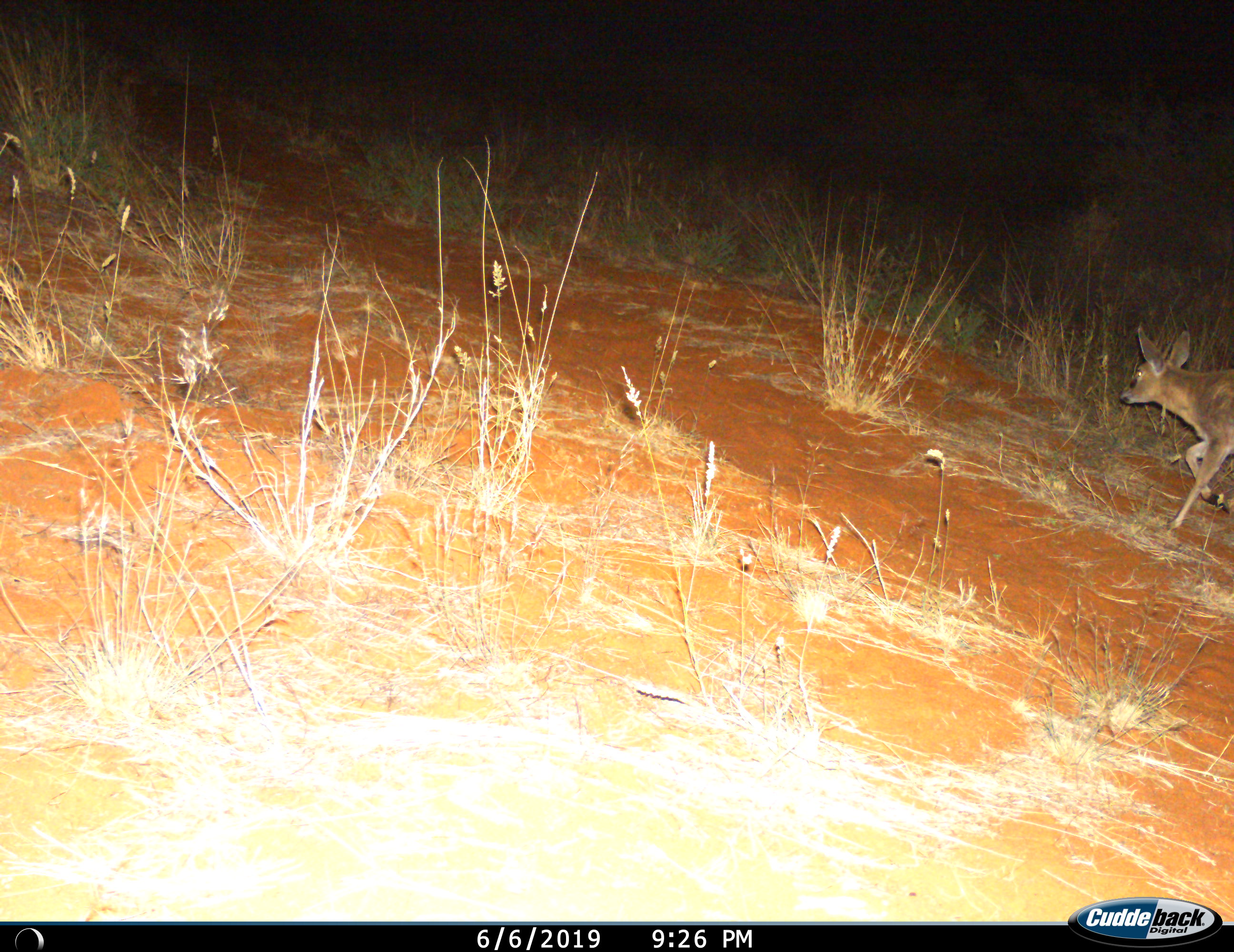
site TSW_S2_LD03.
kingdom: Animalia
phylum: Chordata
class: Mammalia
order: Artiodactyla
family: Bovidae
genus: Sylvicapra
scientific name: Sylvicapra grimmia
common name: common duiker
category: duikercommongrey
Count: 1.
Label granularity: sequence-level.